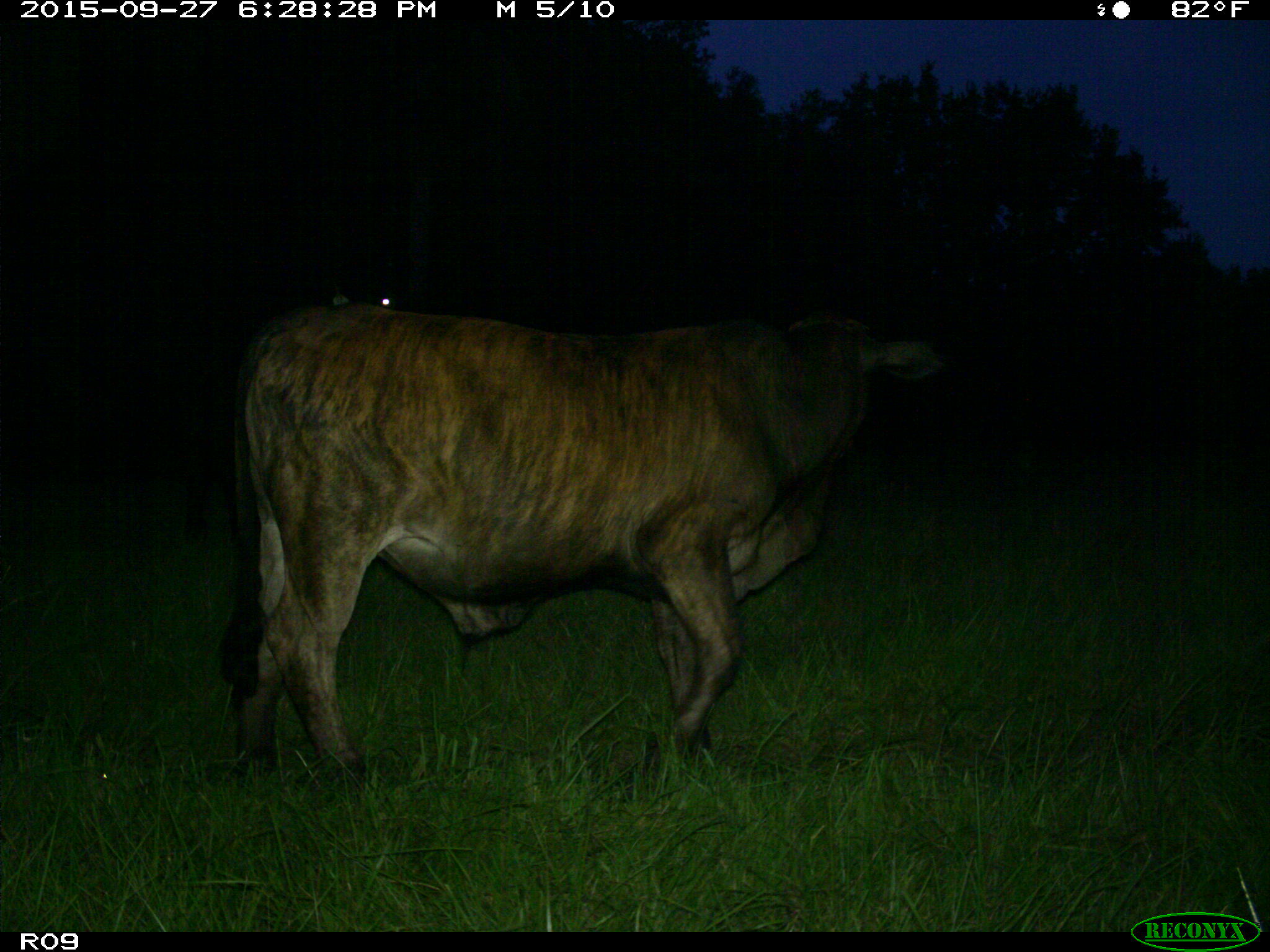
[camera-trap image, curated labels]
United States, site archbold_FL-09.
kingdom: Animalia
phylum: Chordata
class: Mammalia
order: Artiodactyla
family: Bovidae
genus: Bos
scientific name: Bos taurus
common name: domestic cow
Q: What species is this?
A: Bos taurus (domestic cow).